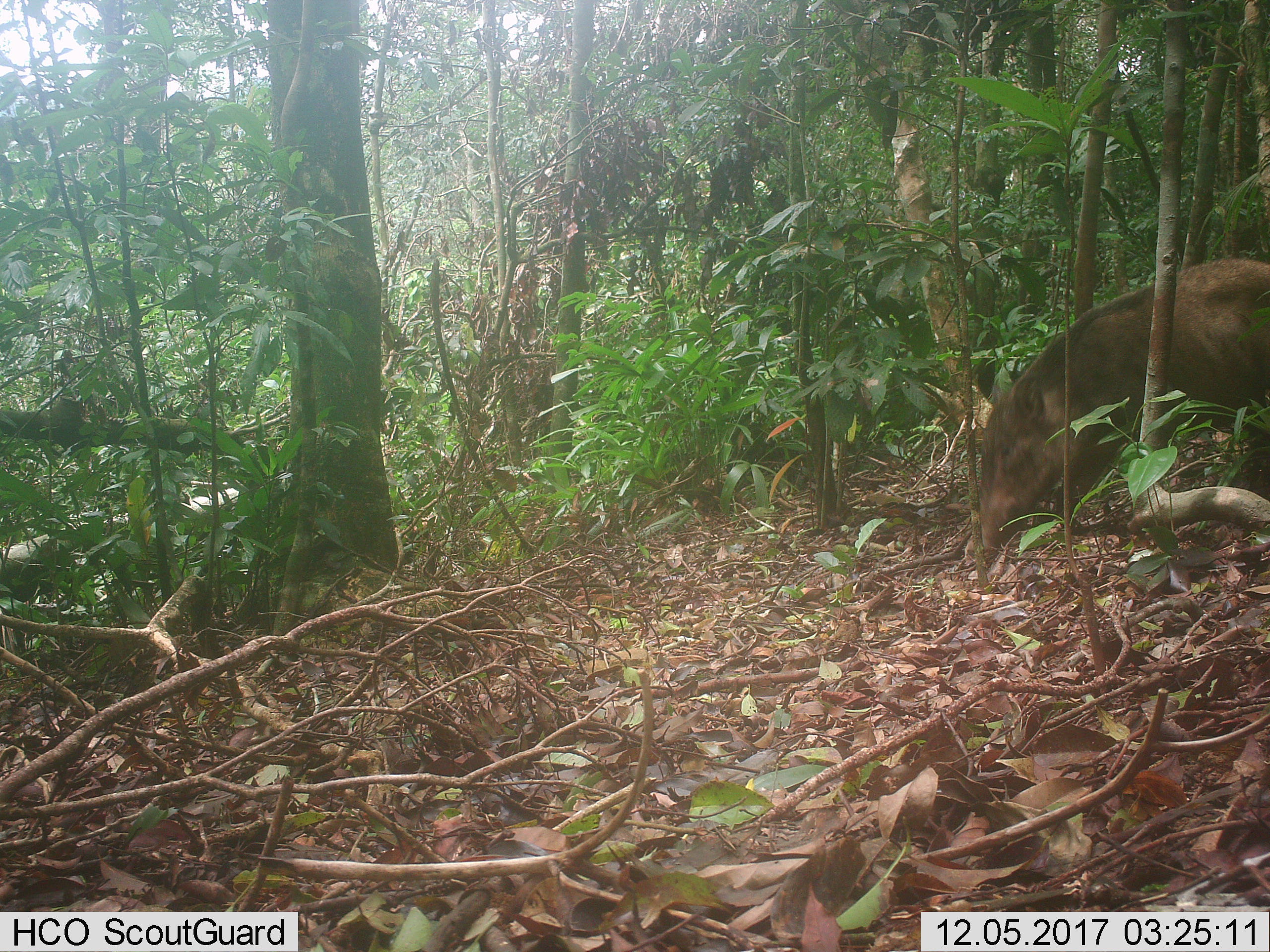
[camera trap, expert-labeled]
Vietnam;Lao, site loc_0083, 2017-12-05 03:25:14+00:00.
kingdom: Animalia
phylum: Chordata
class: Mammalia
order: Artiodactyla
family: Suidae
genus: Sus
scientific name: Sus scrofa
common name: eurasian wild pig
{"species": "eurasian wild pig (Sus scrofa)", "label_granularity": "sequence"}